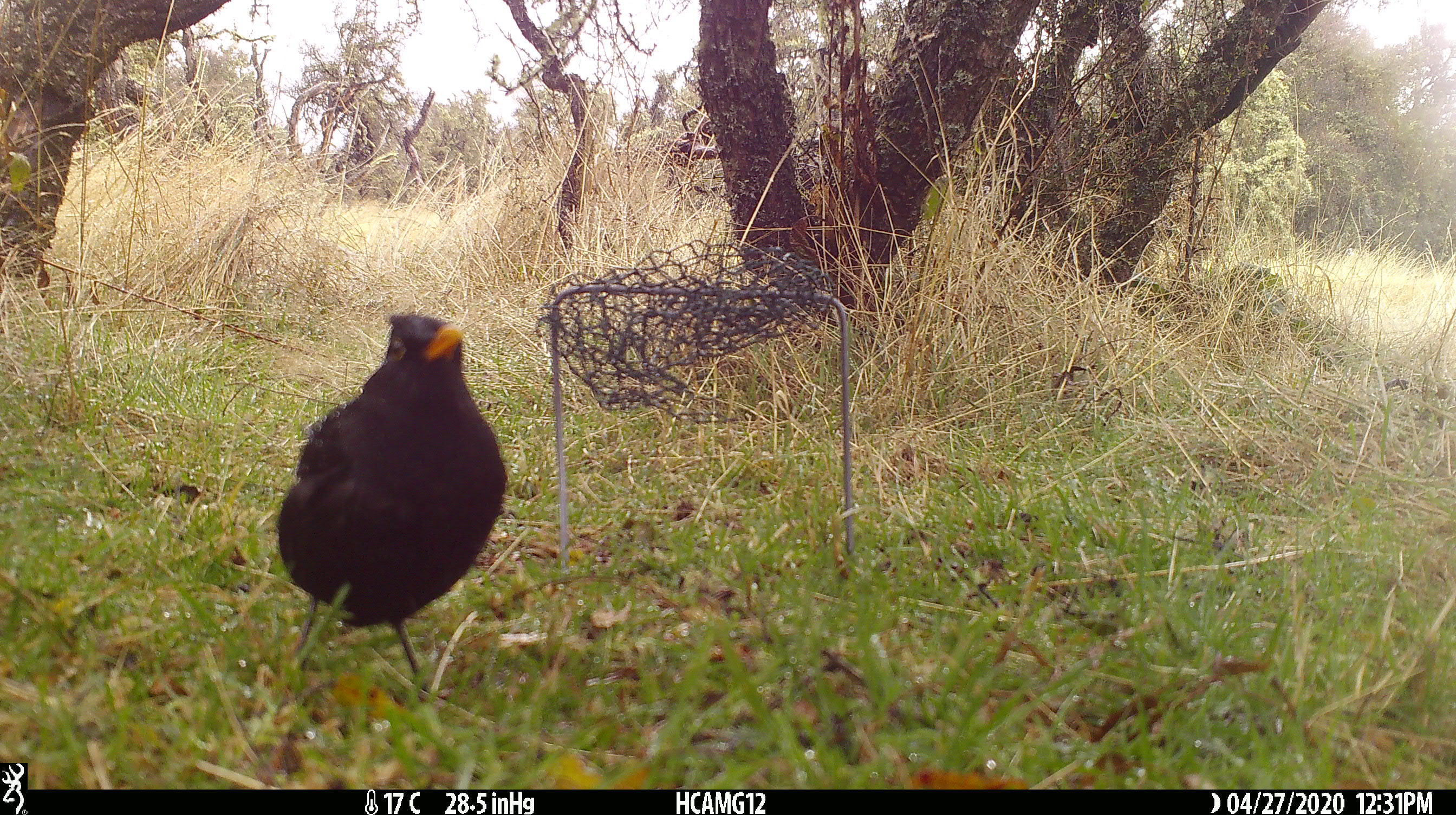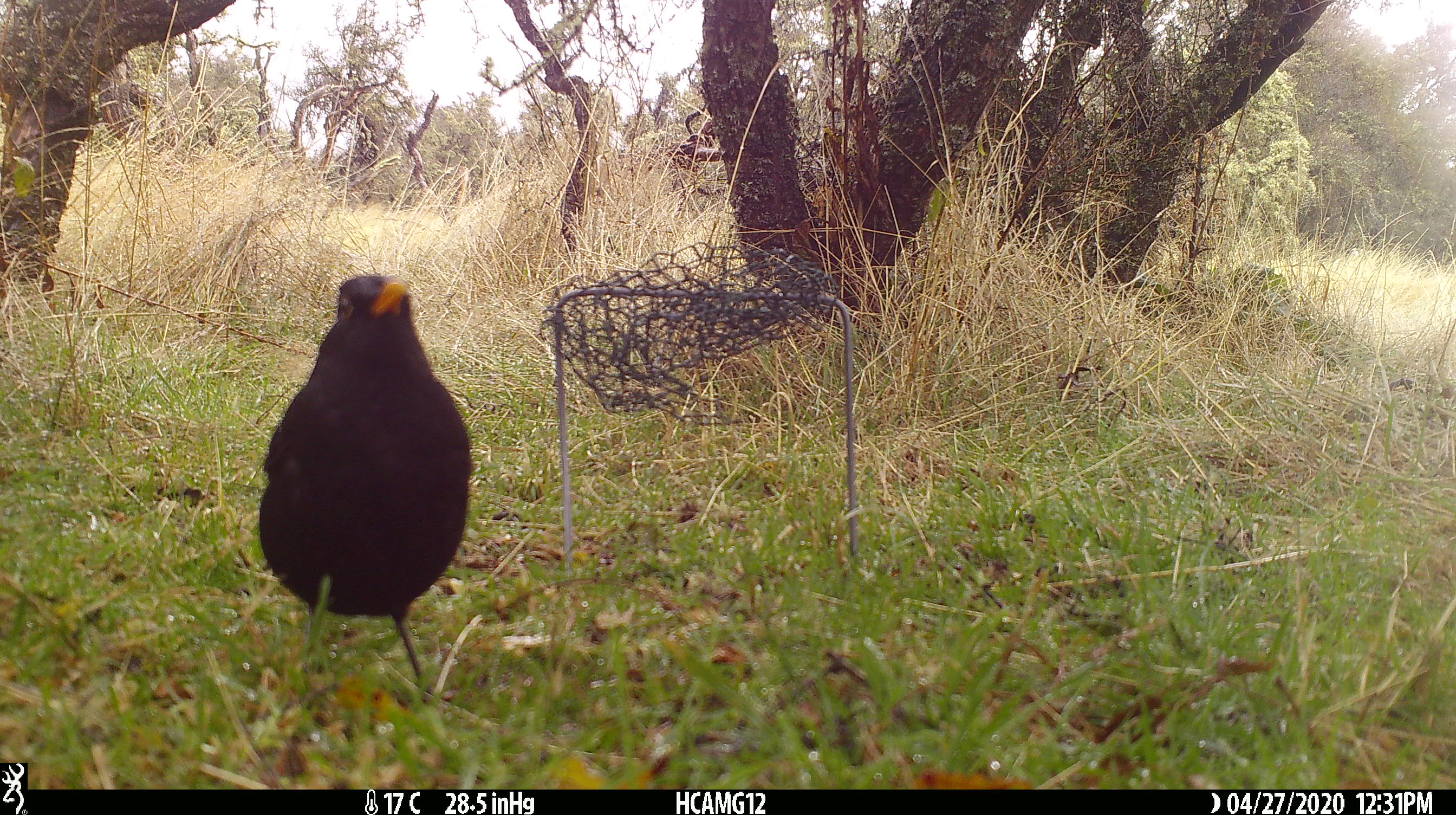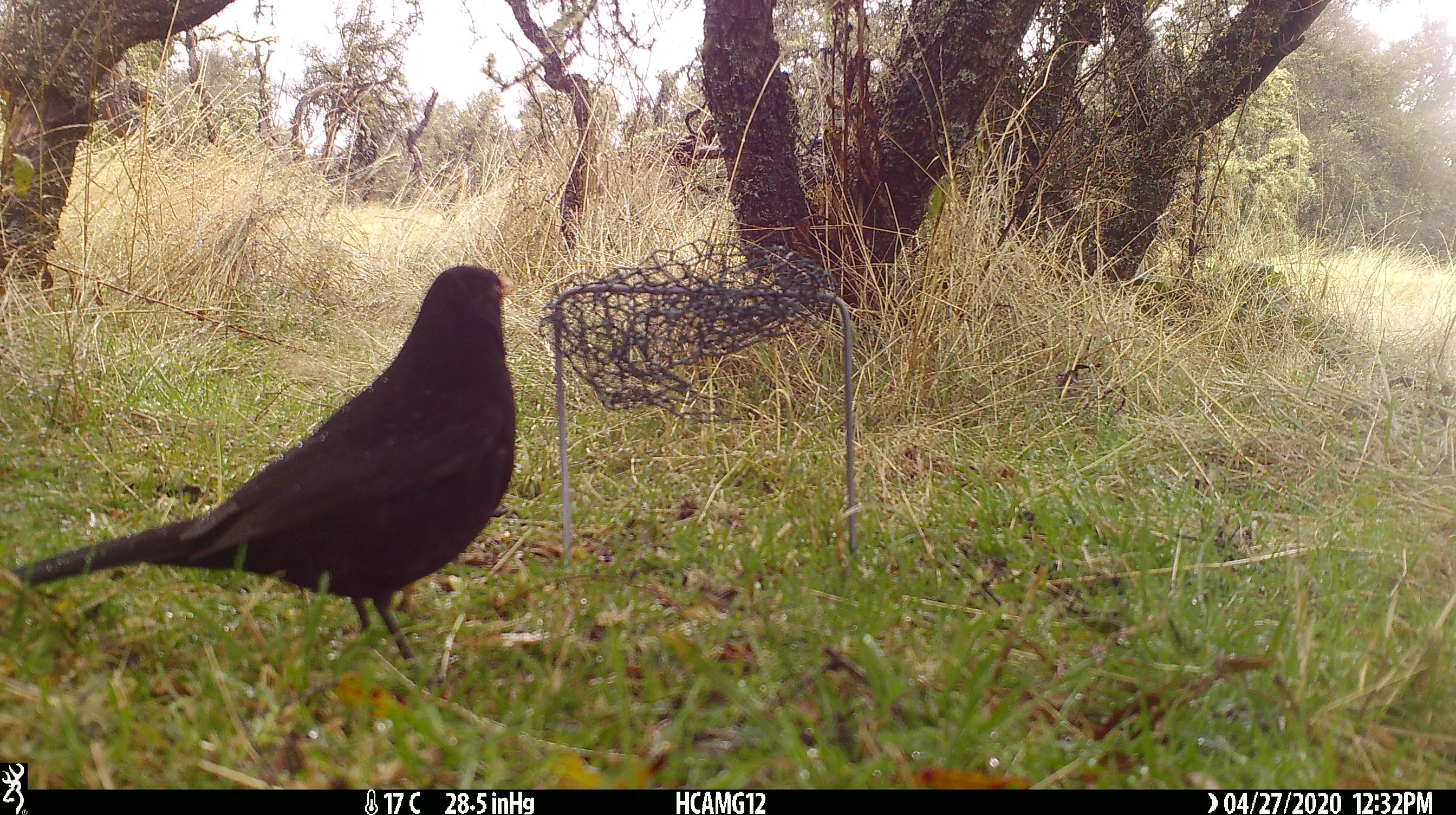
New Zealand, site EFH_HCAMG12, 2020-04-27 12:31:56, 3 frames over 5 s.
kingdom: Animalia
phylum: Chordata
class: Aves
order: Passeriformes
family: Turdidae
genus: Turdus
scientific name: Turdus merula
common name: eurasian blackbird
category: blackbird